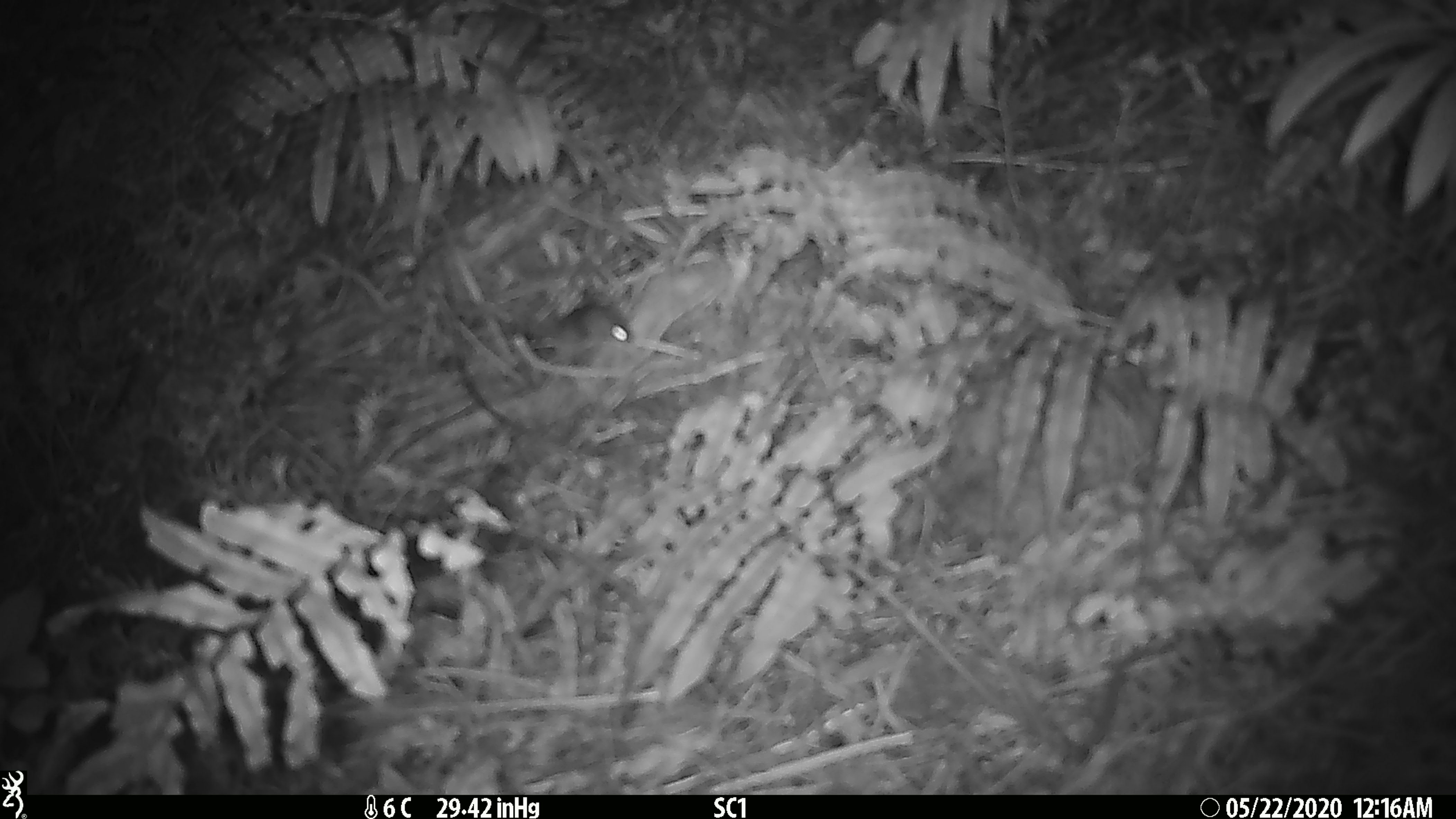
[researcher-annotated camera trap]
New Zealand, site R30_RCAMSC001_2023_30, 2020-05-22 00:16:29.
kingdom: Animalia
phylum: Chordata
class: Mammalia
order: Rodentia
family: Muridae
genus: Mus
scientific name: Mus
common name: mouse